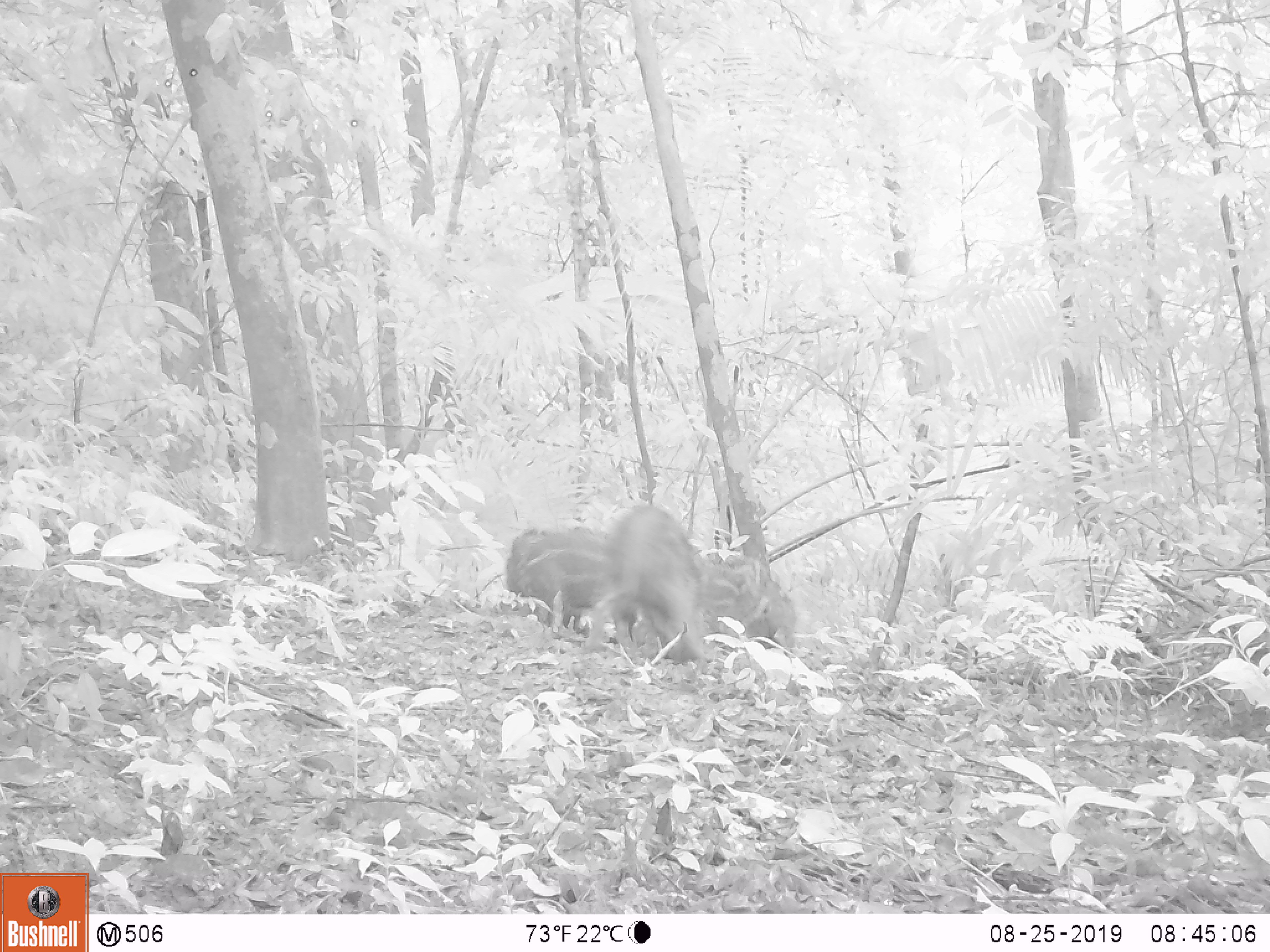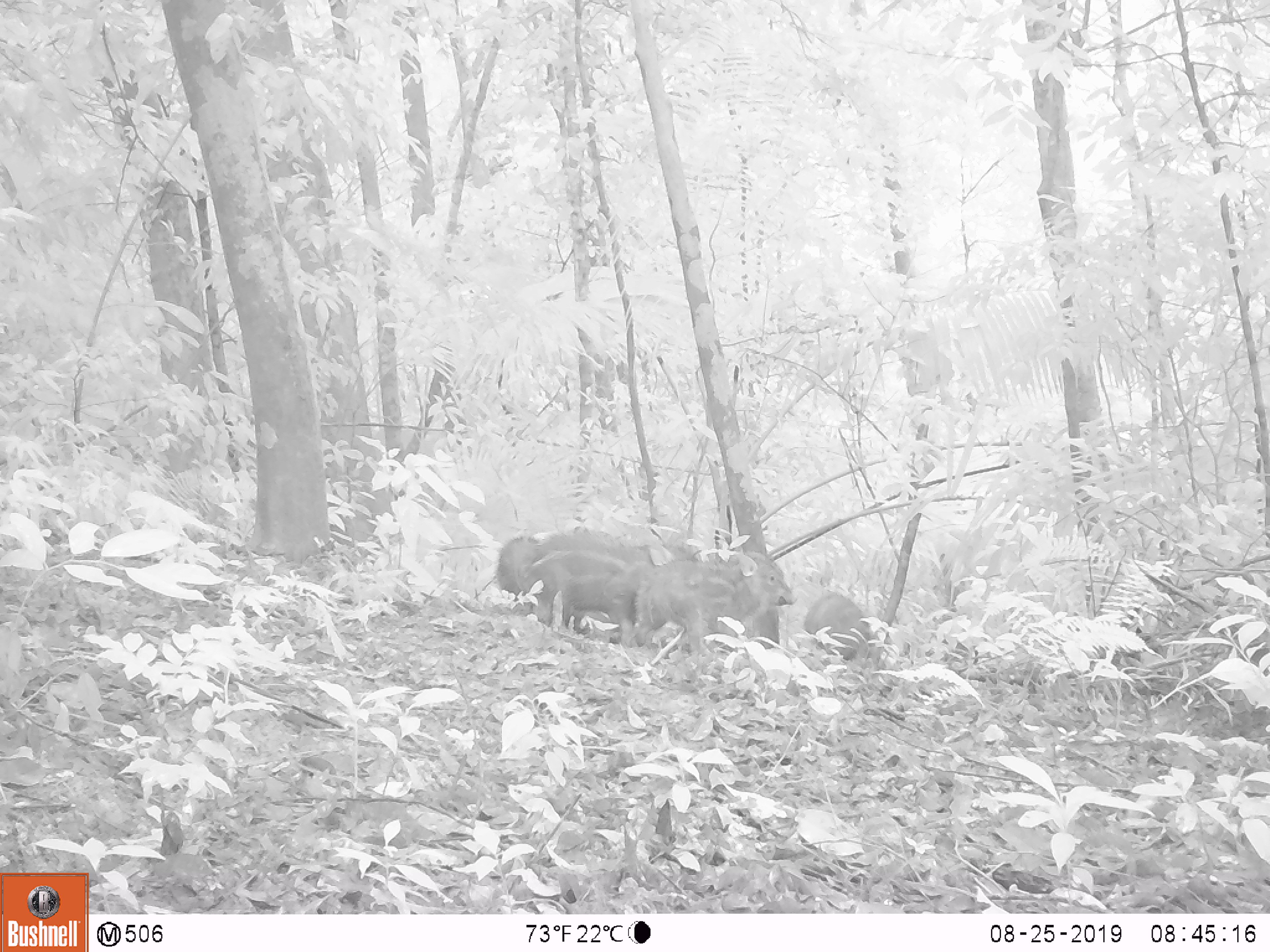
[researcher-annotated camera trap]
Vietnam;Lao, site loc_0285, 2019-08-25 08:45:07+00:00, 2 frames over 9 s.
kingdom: Animalia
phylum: Chordata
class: Mammalia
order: Artiodactyla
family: Suidae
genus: Sus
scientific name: Sus scrofa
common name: eurasian wild pig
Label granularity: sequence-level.